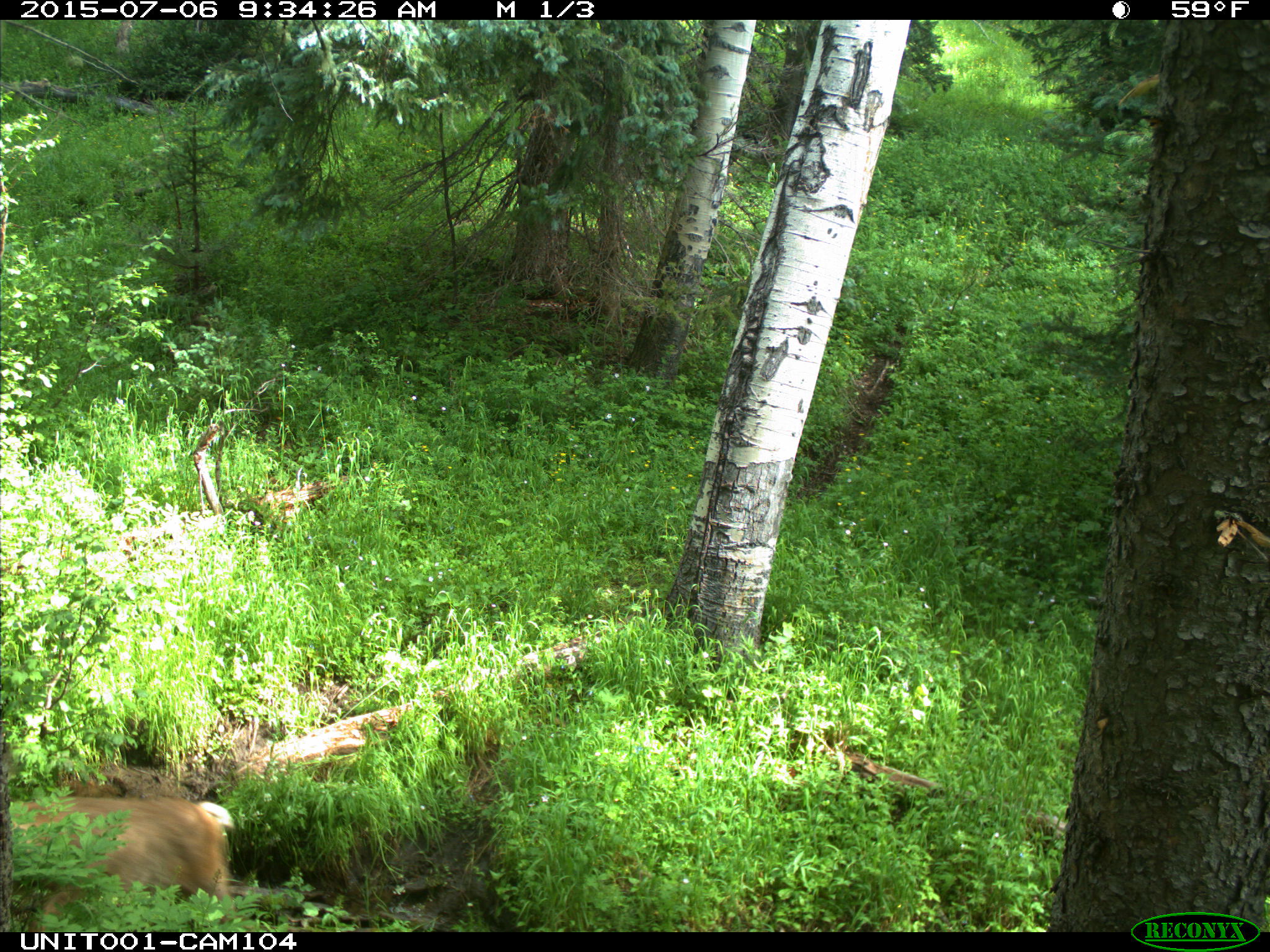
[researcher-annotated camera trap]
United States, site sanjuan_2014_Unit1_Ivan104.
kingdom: Animalia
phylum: Chordata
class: Mammalia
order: Artiodactyla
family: Cervidae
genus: Odocoileus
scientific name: Odocoileus hemionus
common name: mule deer